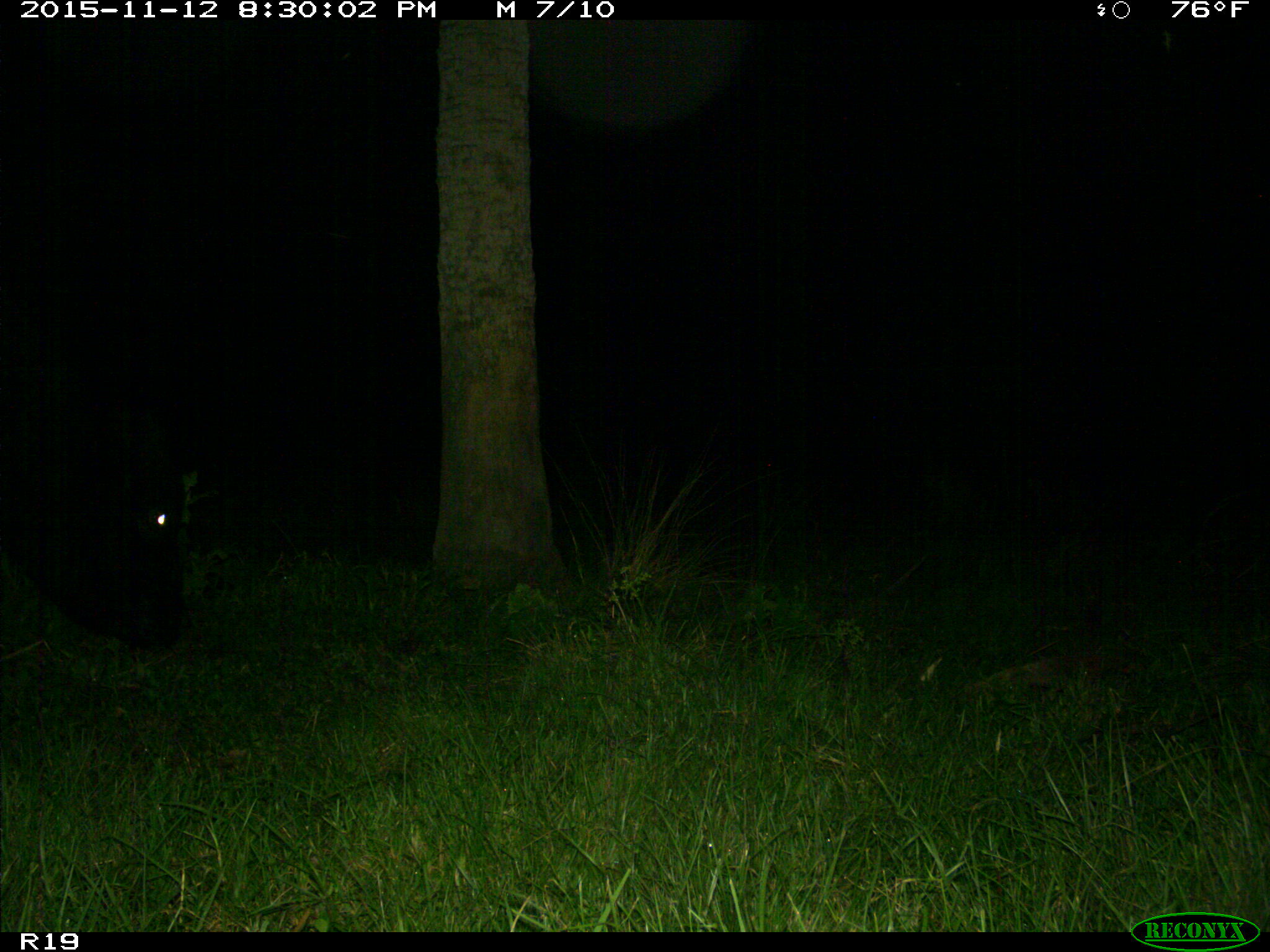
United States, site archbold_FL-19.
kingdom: Animalia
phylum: Chordata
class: Mammalia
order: Artiodactyla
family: Bovidae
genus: Bos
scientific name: Bos taurus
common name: domestic cow